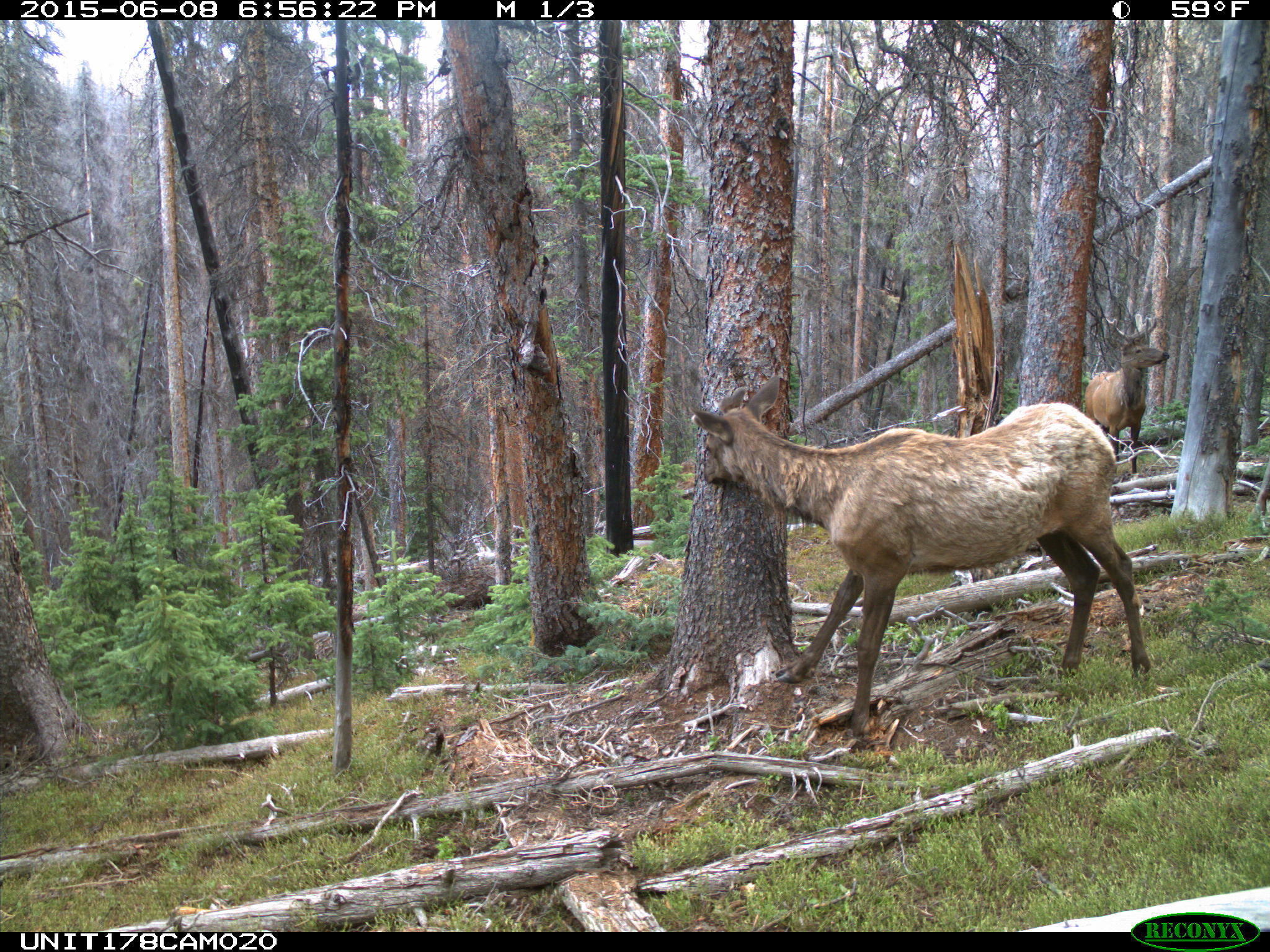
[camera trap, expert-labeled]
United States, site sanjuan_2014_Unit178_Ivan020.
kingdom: Animalia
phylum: Chordata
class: Mammalia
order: Artiodactyla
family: Cervidae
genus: Cervus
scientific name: Cervus elaphus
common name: red deer